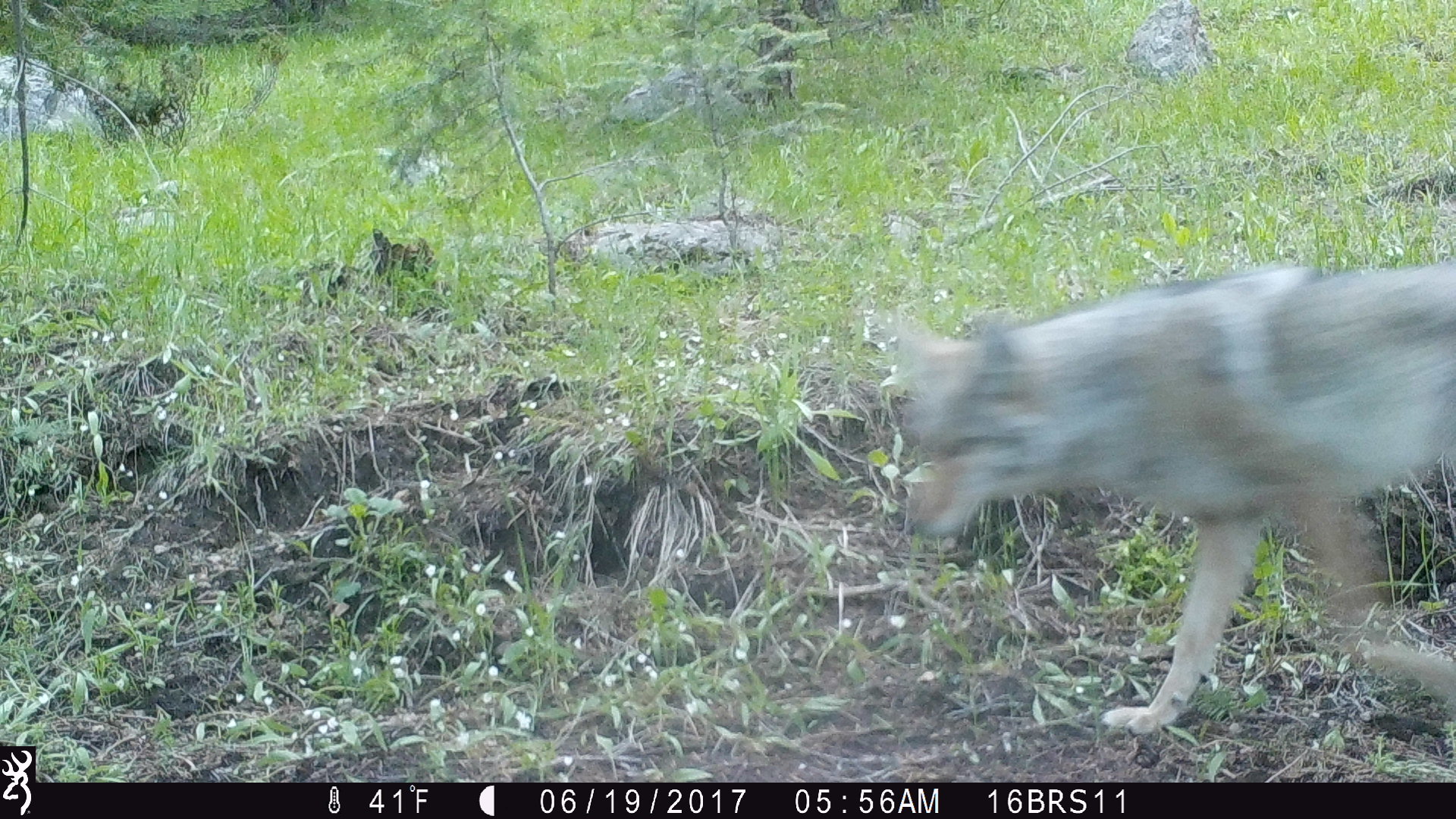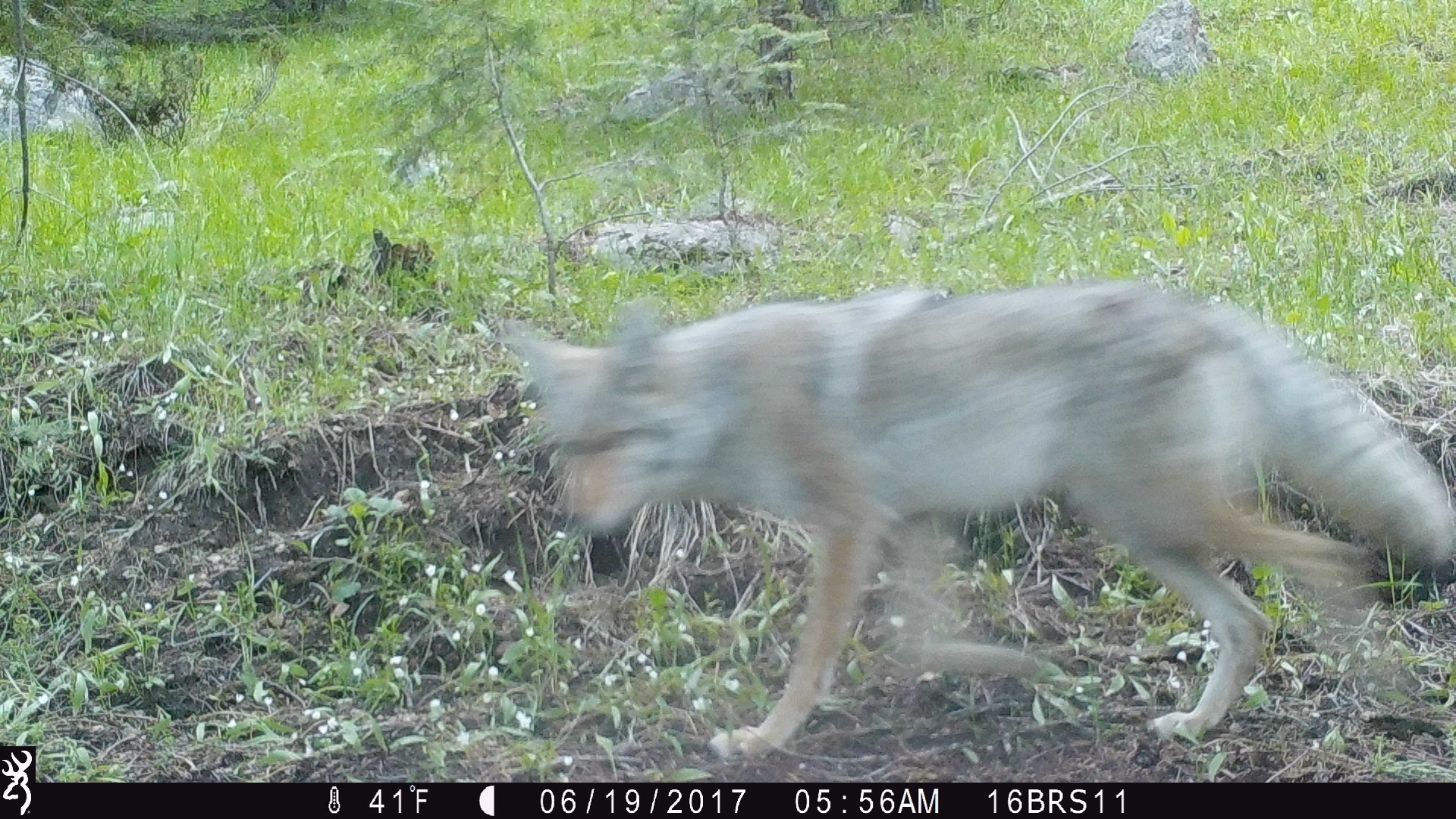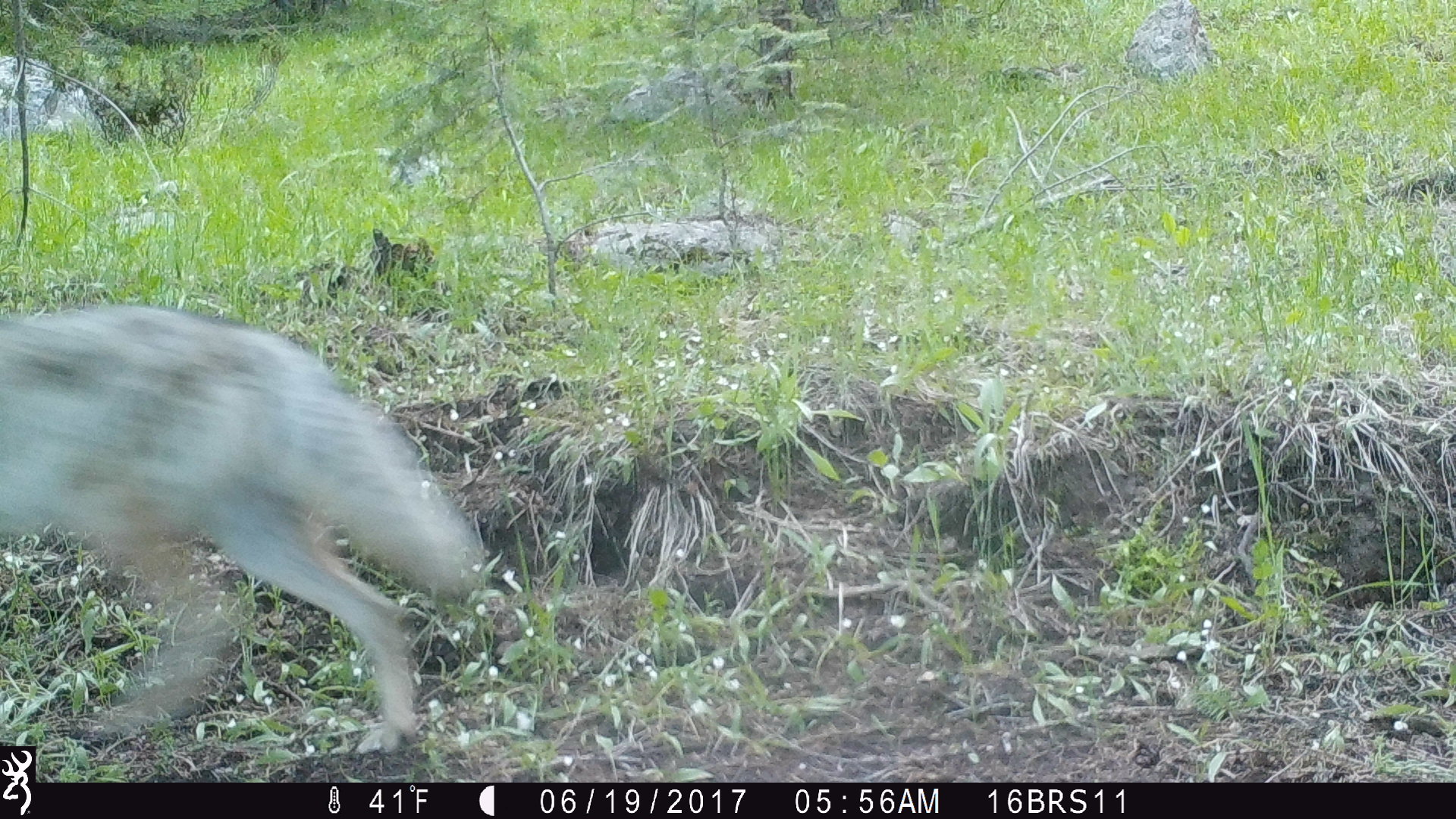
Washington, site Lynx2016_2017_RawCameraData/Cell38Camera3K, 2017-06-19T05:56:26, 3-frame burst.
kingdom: Animalia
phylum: Chordata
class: Mammalia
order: Carnivora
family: Canidae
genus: Canis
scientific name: Canis latrans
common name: coyote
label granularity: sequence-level